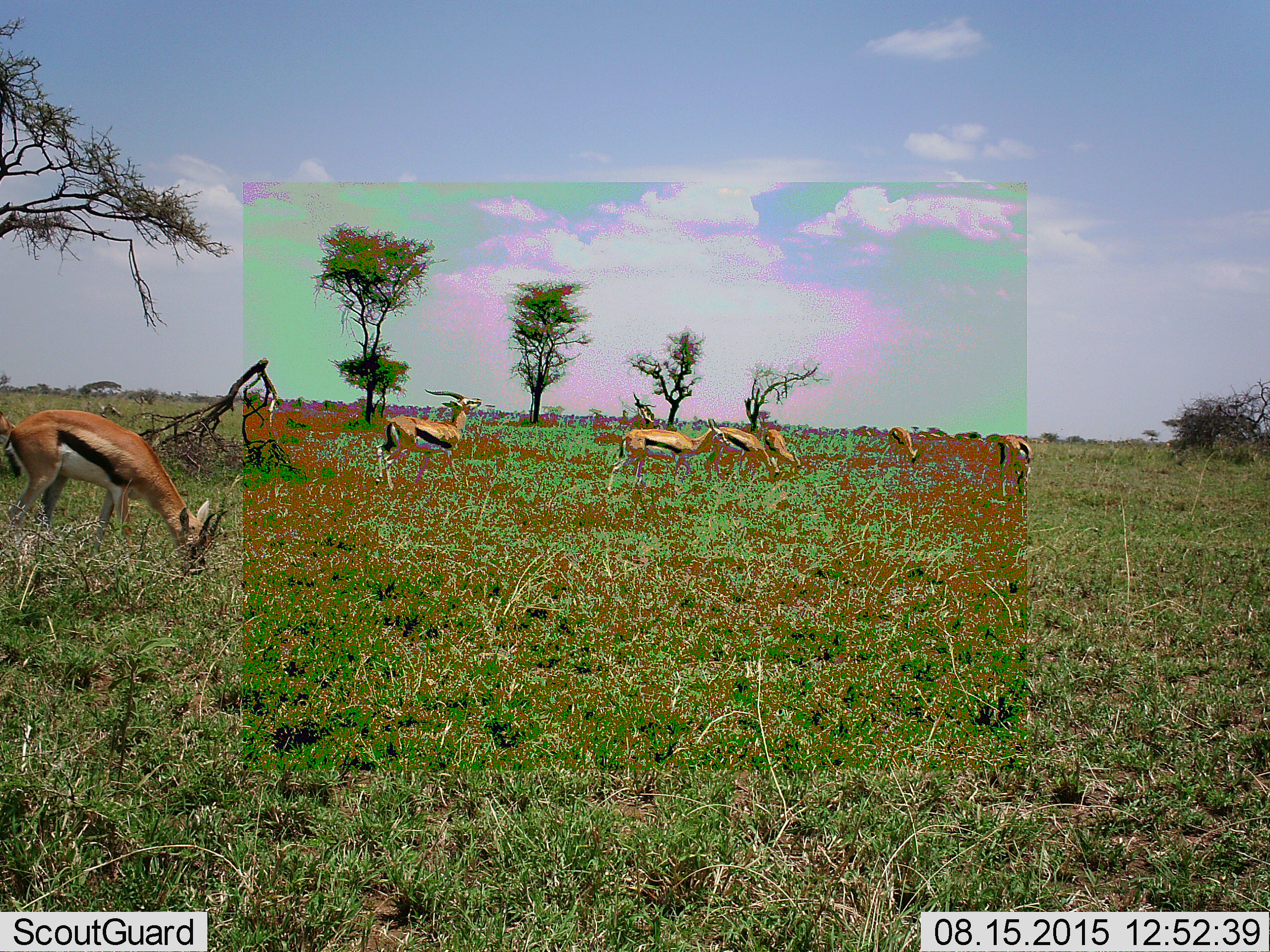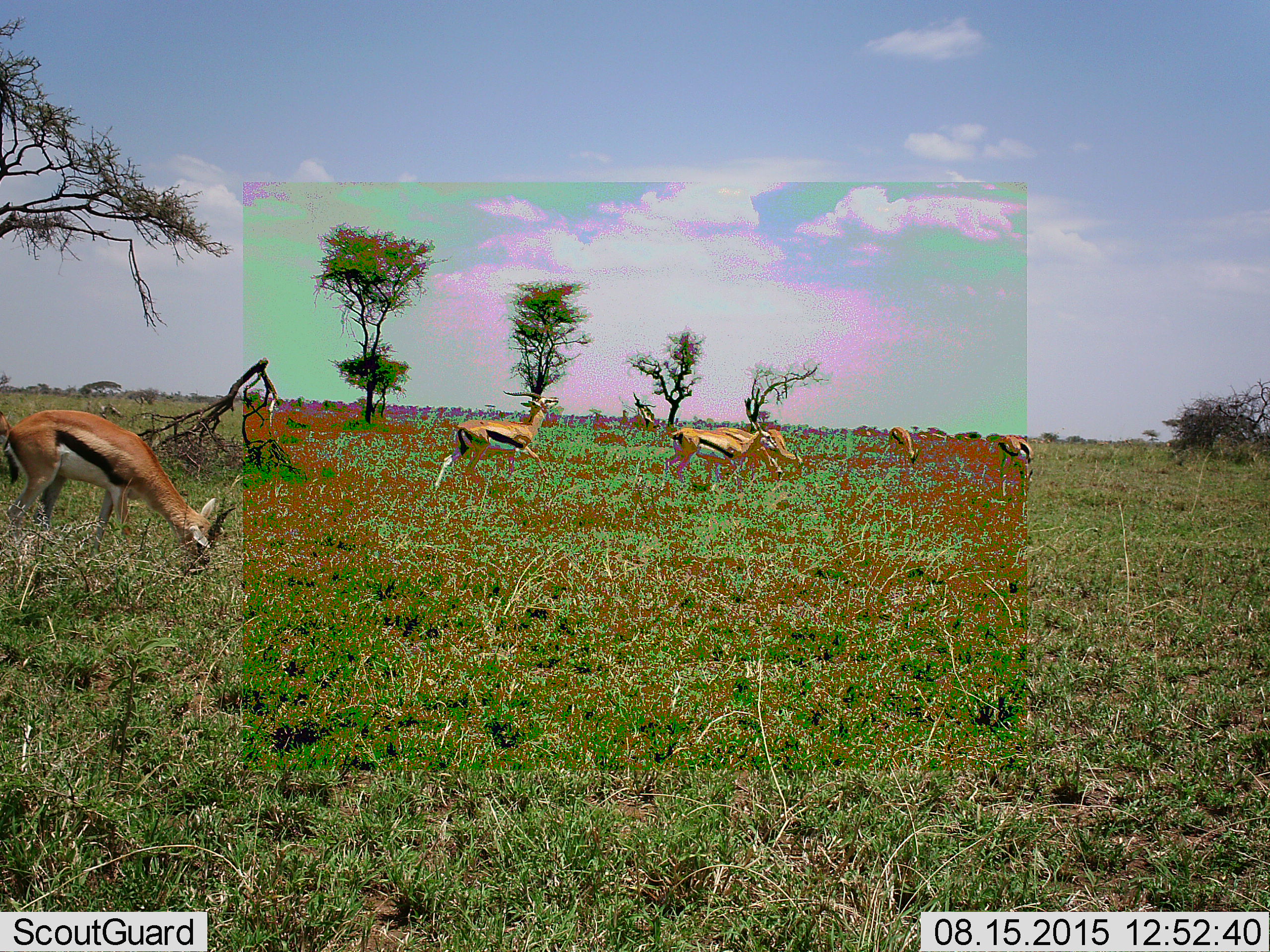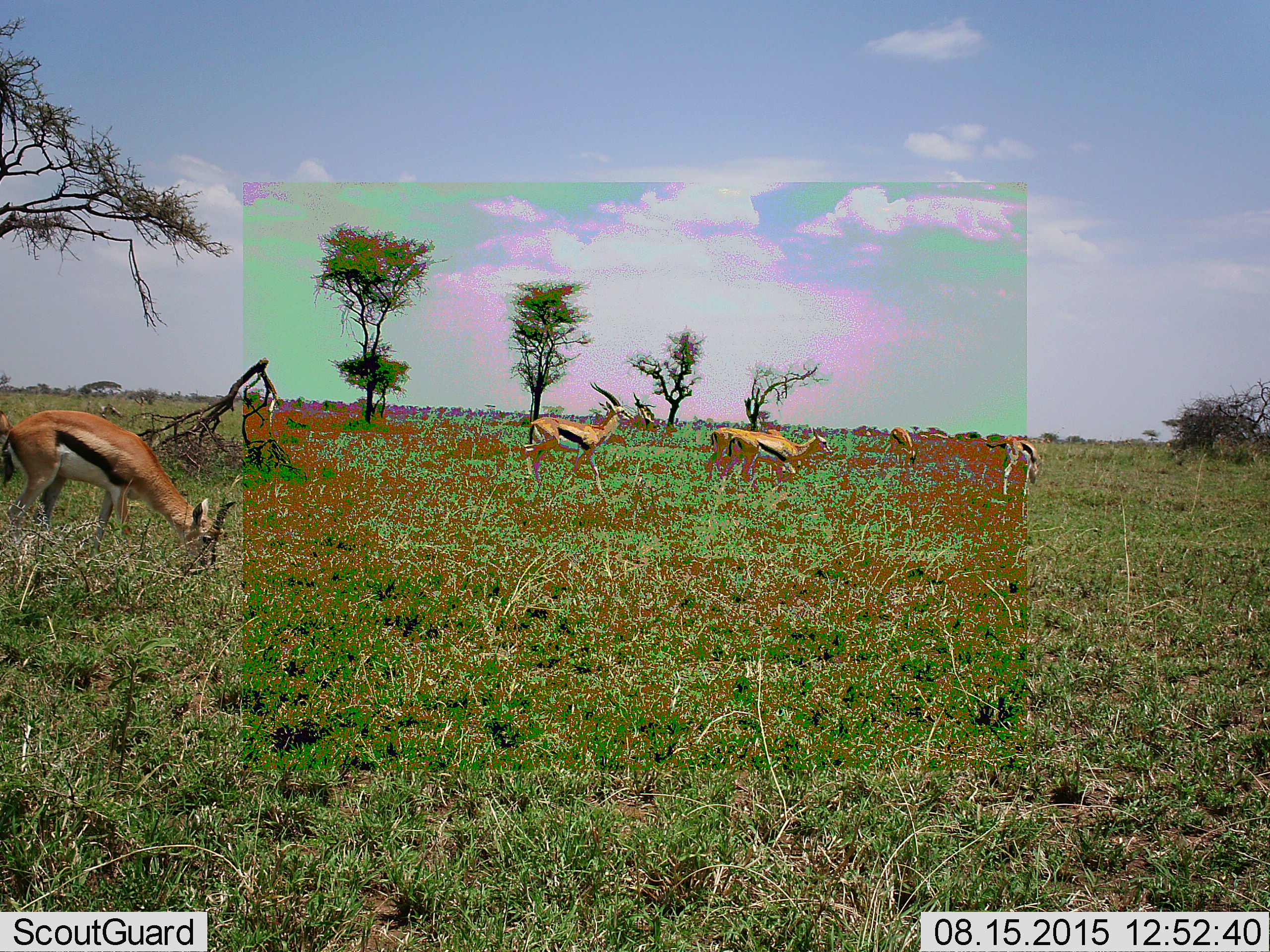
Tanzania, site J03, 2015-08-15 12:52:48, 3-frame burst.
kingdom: Animalia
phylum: Chordata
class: Mammalia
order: Artiodactyla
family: Bovidae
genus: Eudorcas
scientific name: Eudorcas thomsonii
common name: thomson's gazelle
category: gazellethomsons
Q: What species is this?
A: Gazellethomsons (thomson's gazelle) (Eudorcas thomsonii).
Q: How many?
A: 7.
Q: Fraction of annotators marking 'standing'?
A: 50%.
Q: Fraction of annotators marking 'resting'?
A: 0%.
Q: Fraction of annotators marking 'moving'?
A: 40%.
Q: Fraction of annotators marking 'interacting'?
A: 10%.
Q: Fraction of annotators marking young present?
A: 0%.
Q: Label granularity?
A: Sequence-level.